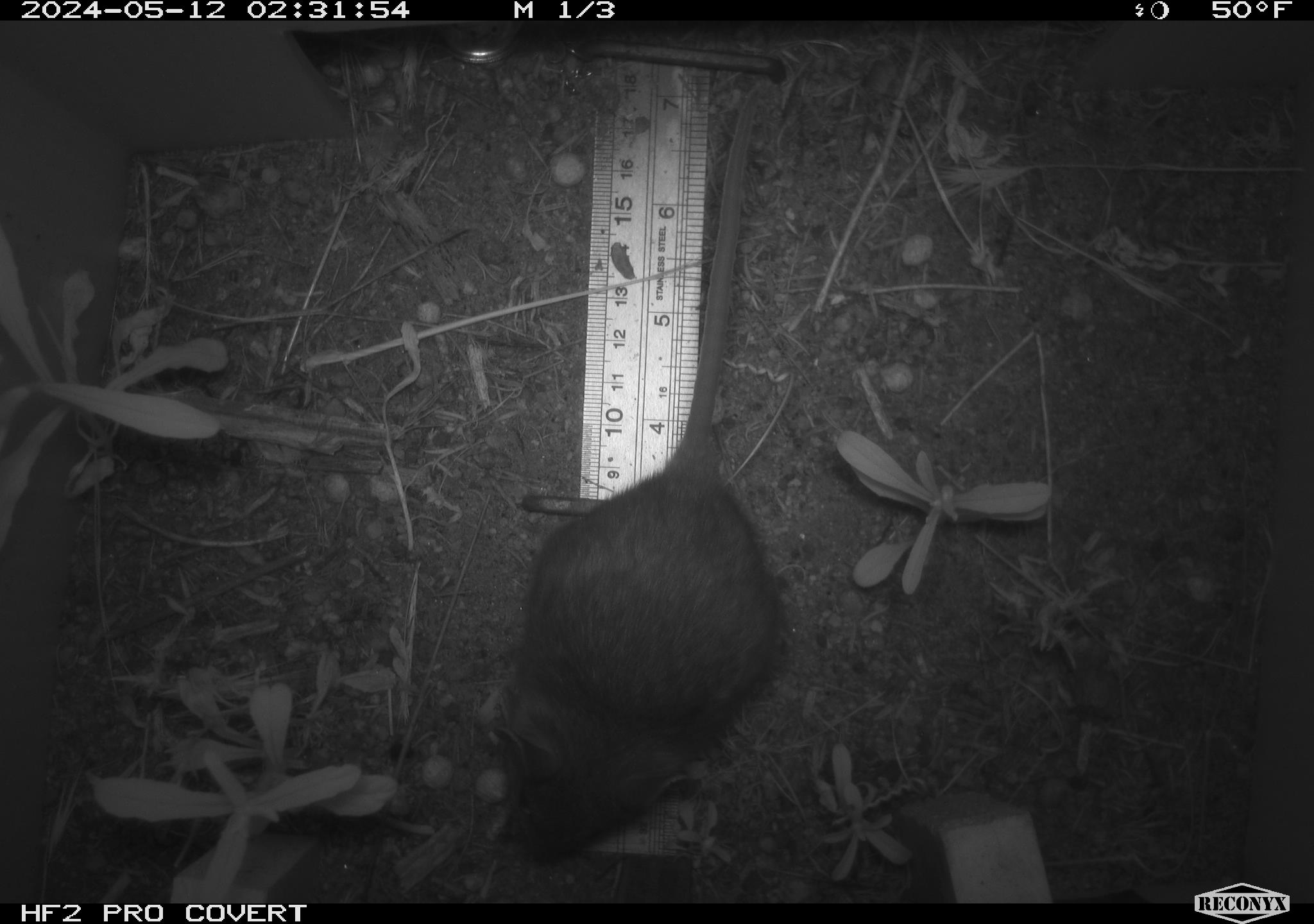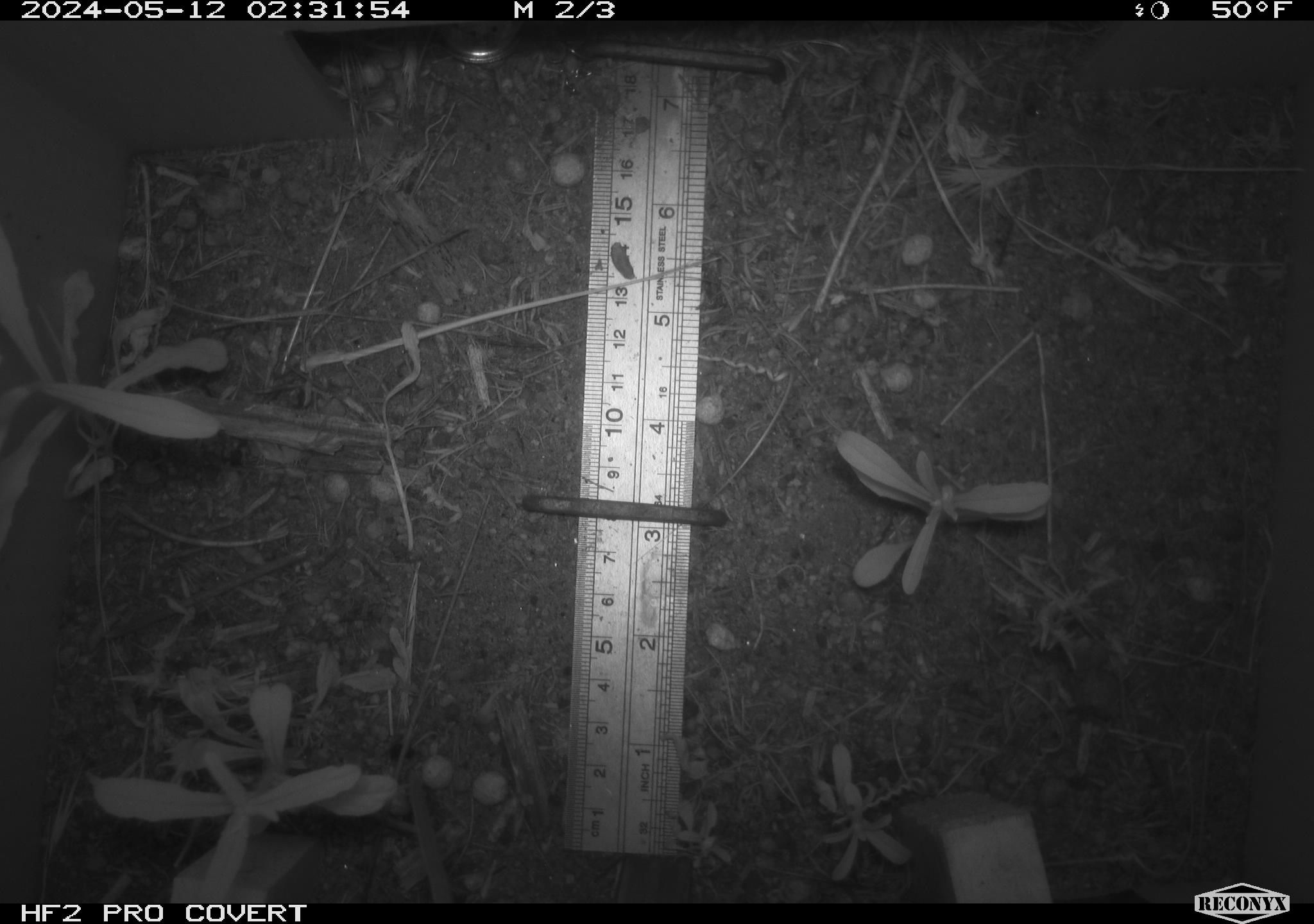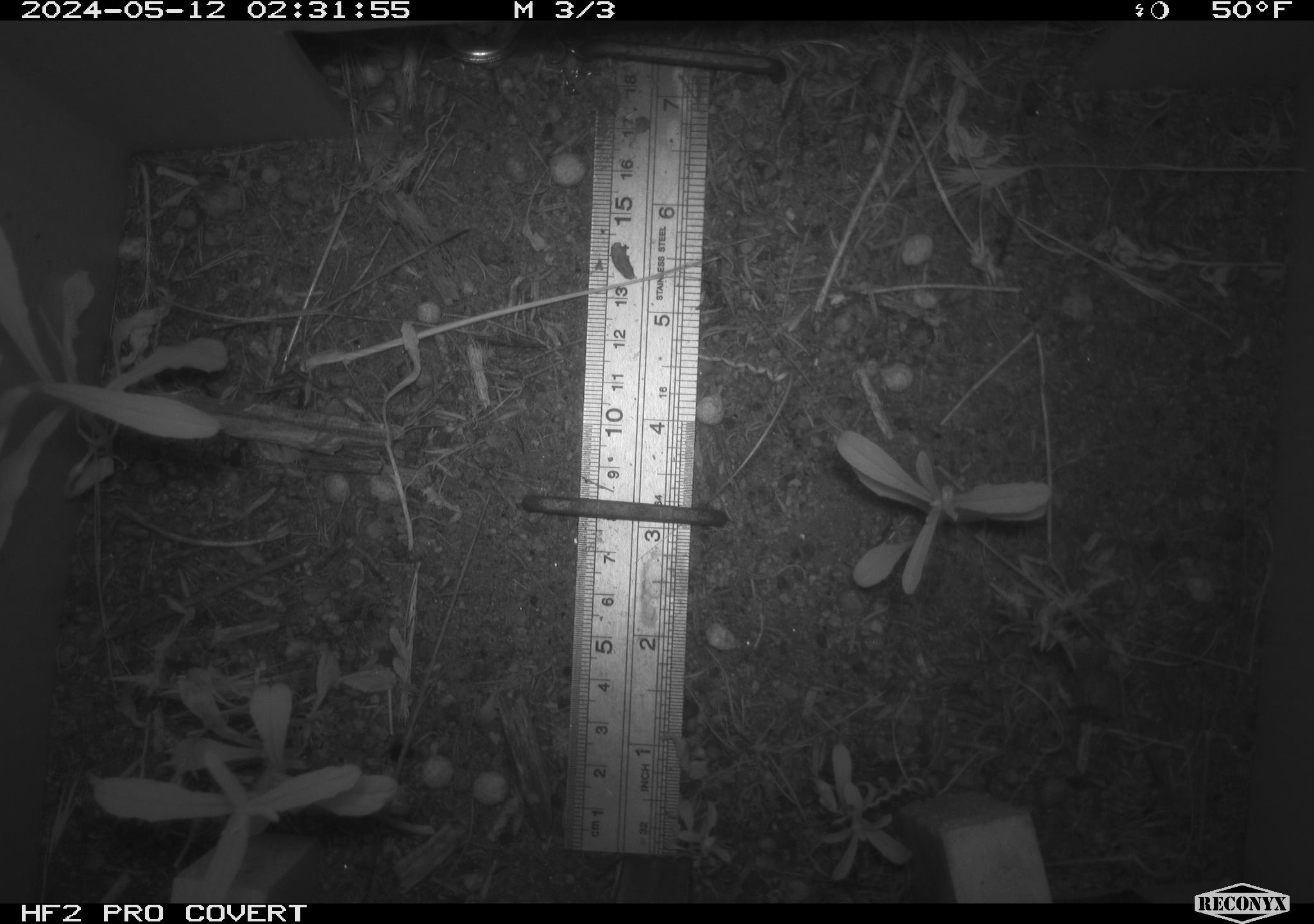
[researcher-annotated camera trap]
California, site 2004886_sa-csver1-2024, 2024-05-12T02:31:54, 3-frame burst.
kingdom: Animalia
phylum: Chordata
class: Mammalia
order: Rodentia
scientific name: Rodentia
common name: rodent